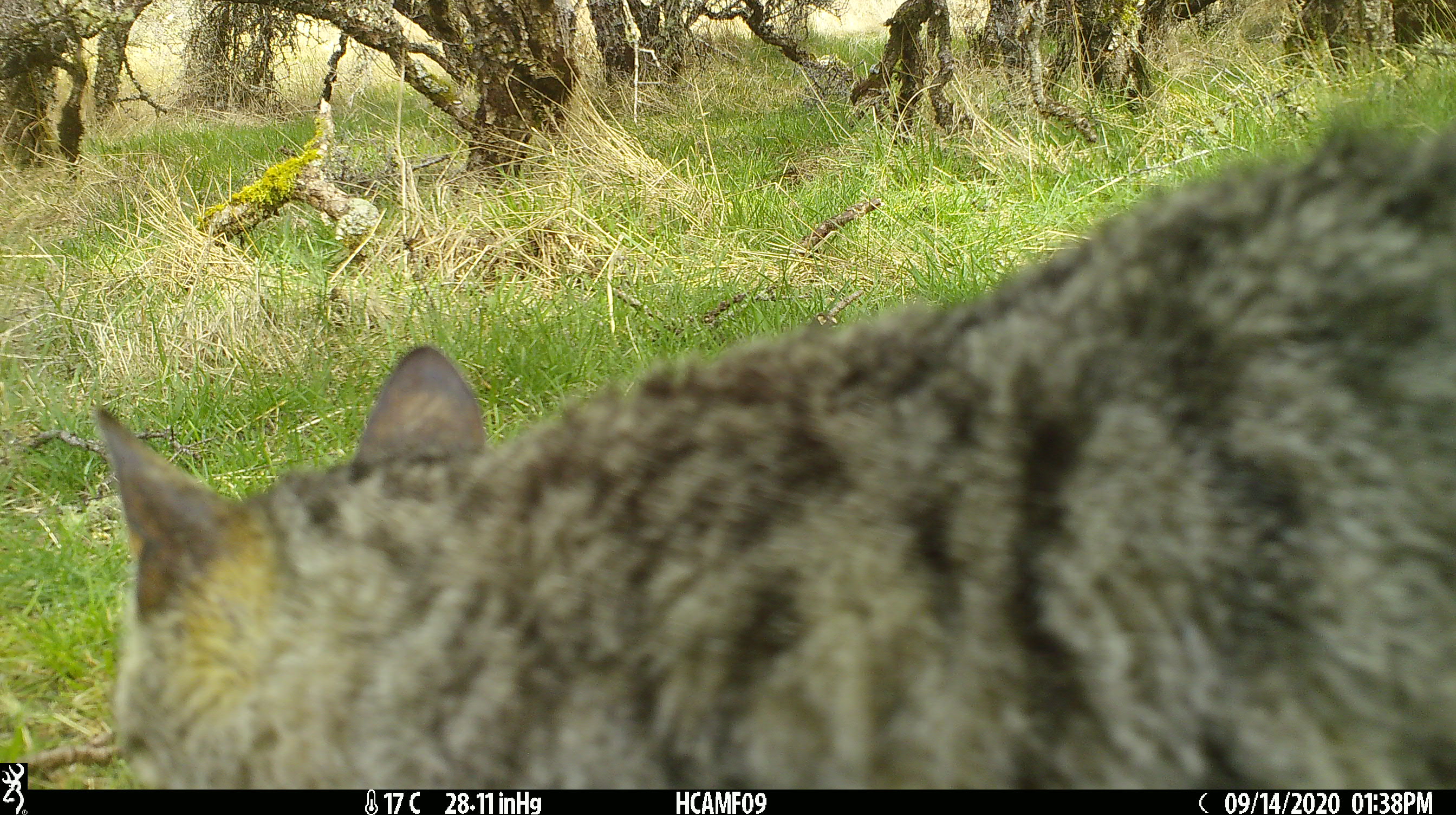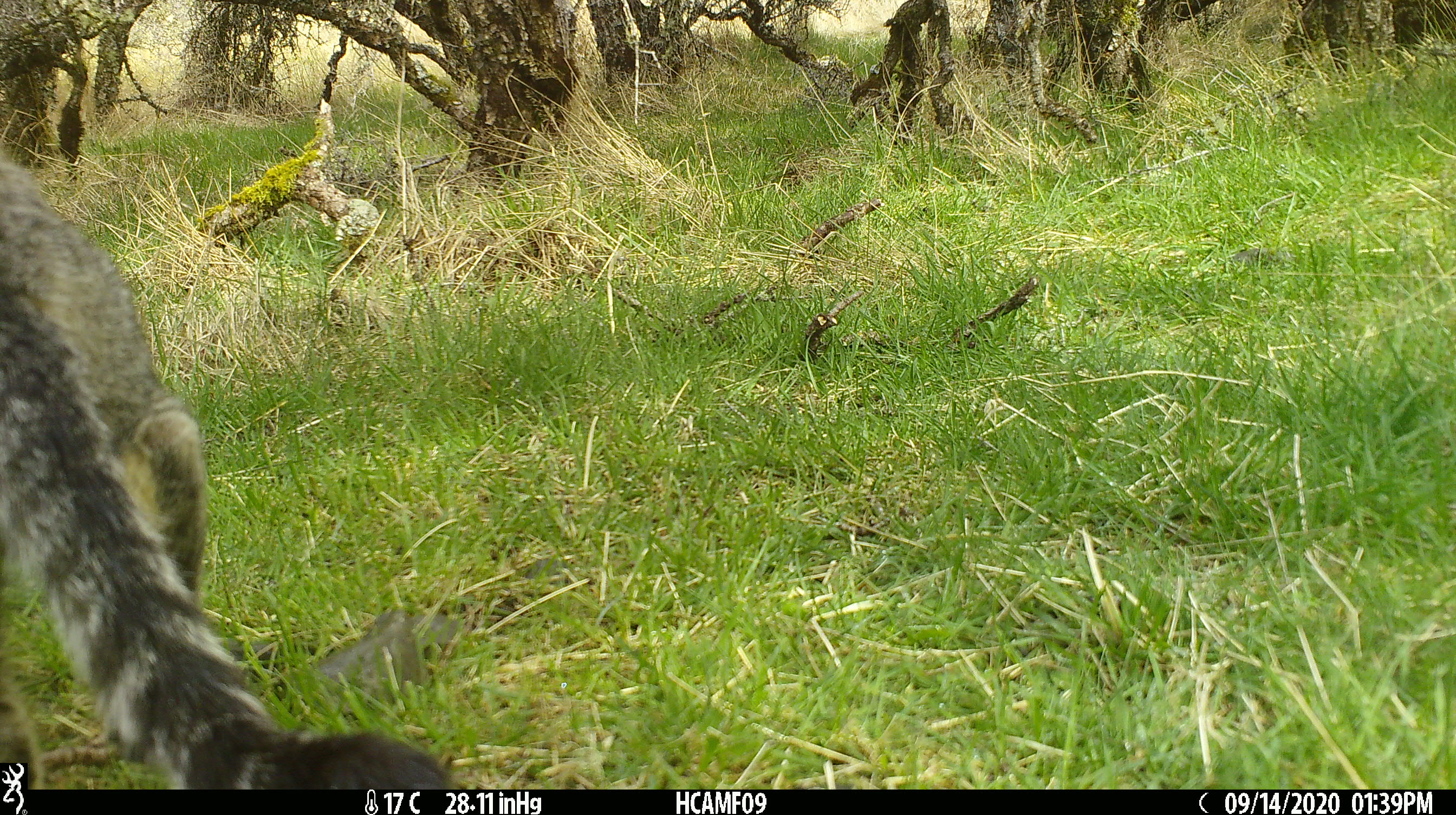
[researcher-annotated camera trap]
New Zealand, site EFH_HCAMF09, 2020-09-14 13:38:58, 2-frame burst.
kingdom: Animalia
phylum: Chordata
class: Mammalia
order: Carnivora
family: Felidae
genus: Felis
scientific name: Felis catus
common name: domestic cat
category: cat